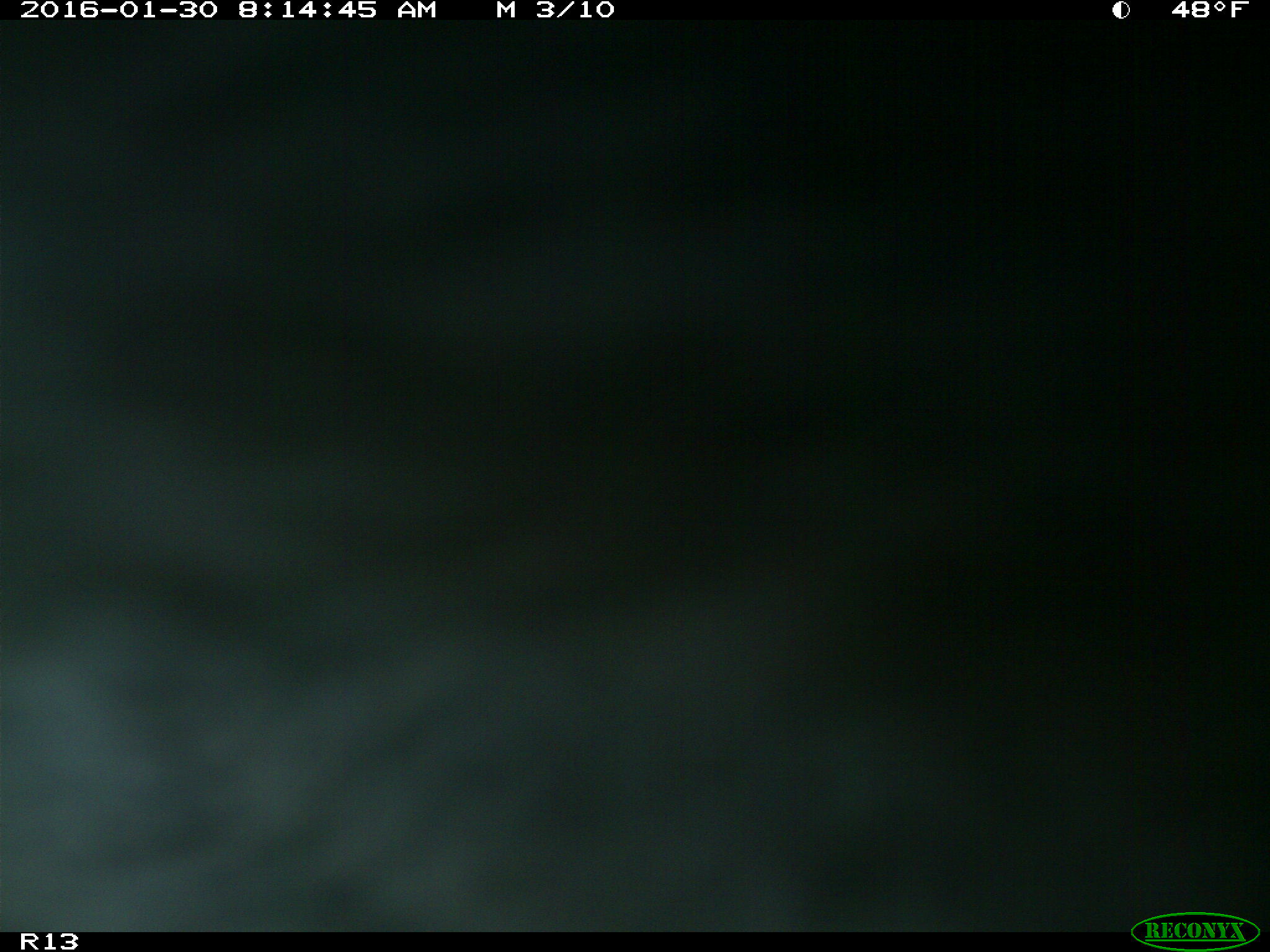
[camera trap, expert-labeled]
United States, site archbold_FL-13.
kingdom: Animalia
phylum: Chordata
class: Mammalia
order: Artiodactyla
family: Bovidae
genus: Bos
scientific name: Bos taurus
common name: domestic cow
Bos taurus (domestic cow).